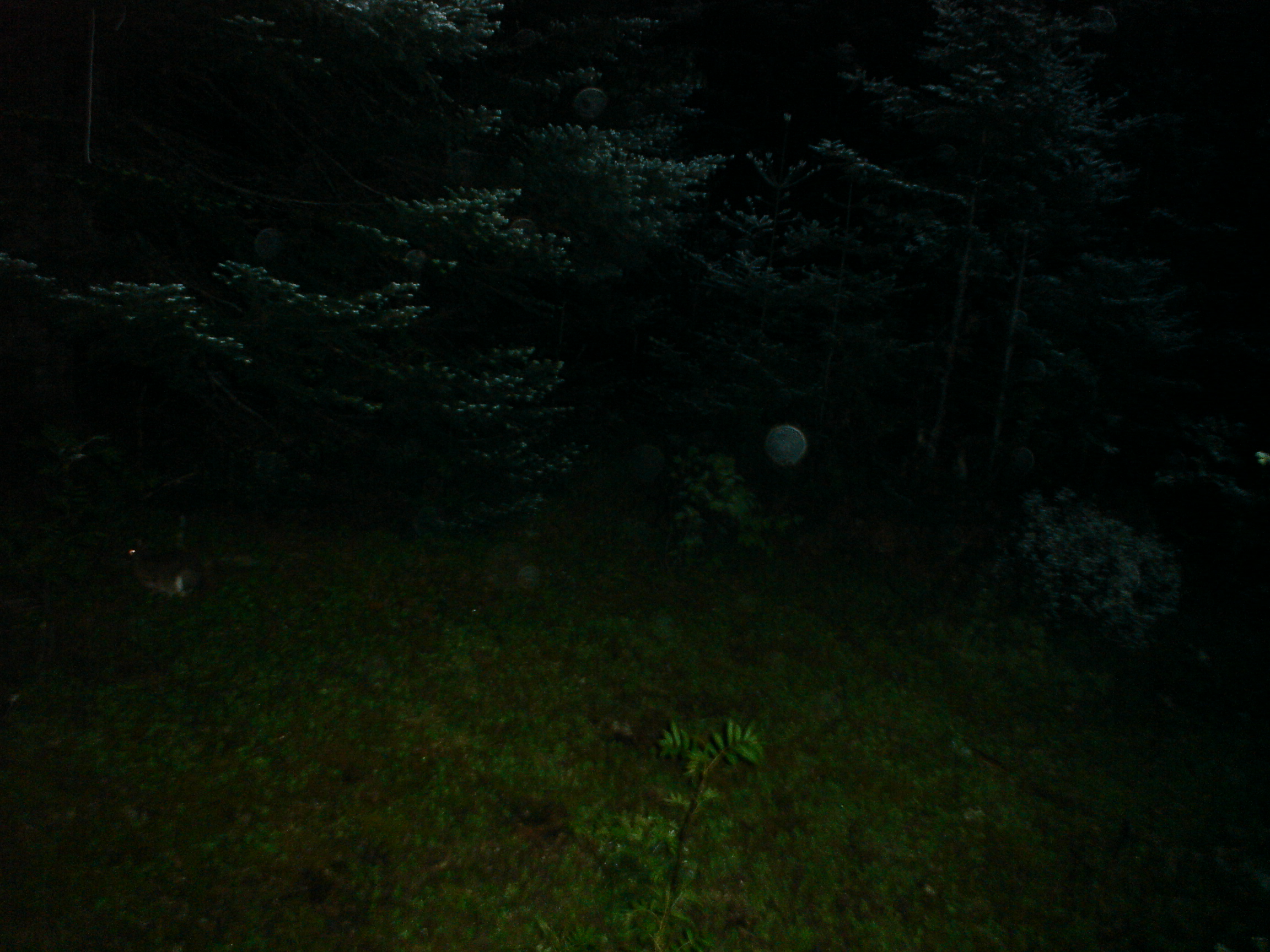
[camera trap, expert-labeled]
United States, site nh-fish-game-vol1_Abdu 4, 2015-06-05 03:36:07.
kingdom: Animalia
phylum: Chordata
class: Mammalia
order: Lagomorpha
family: Leporidae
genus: Lepus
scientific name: Lepus americanus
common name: snowshoe hare